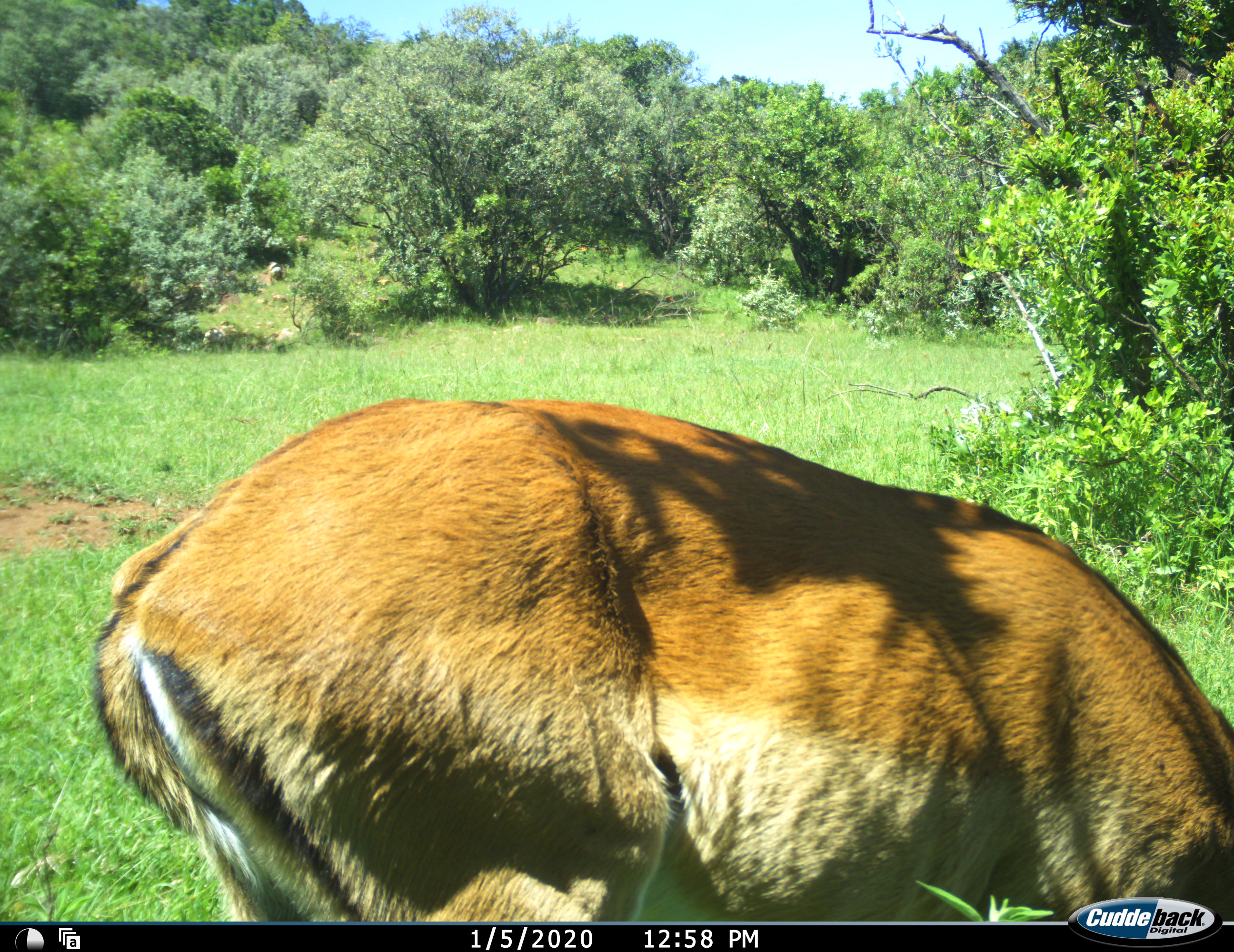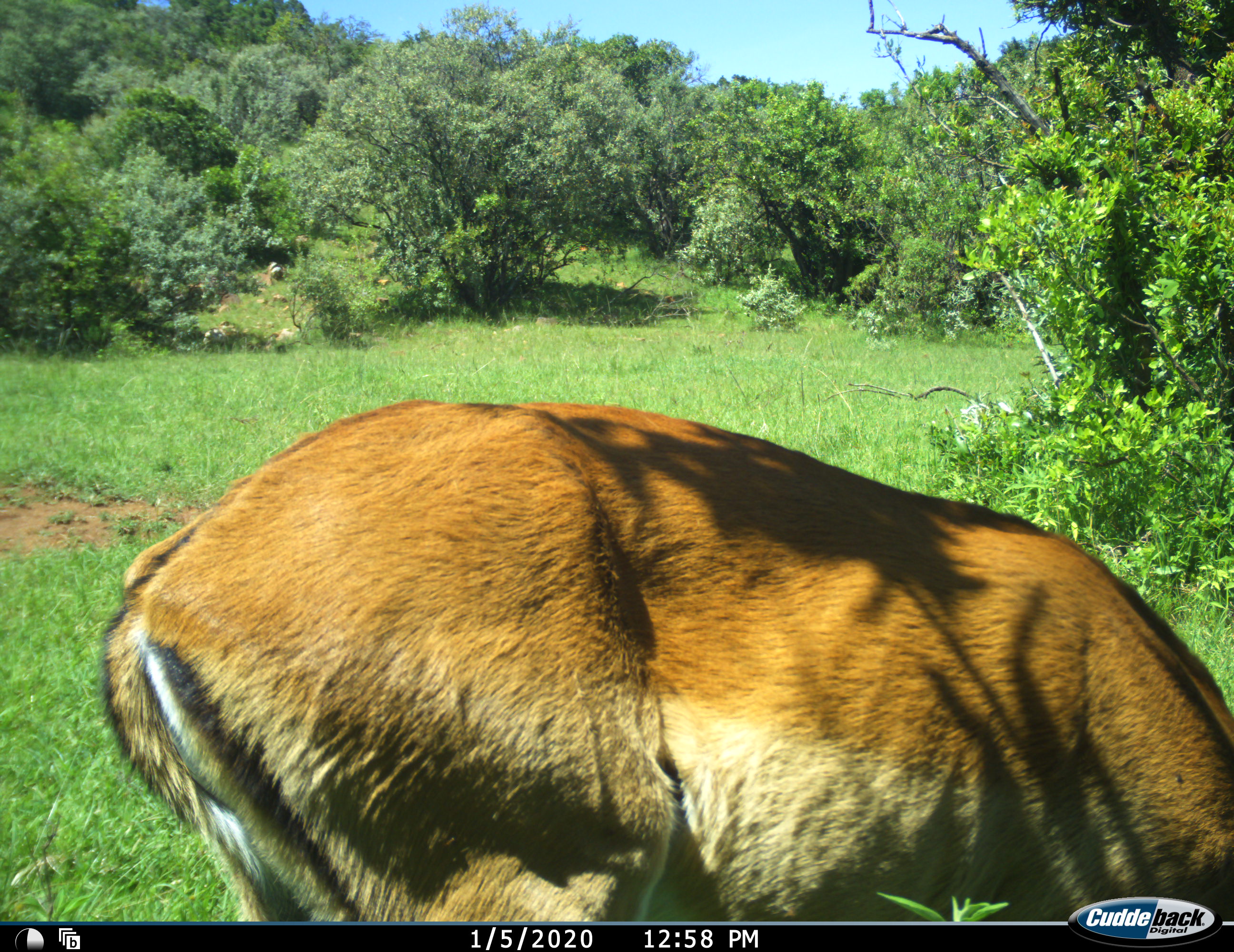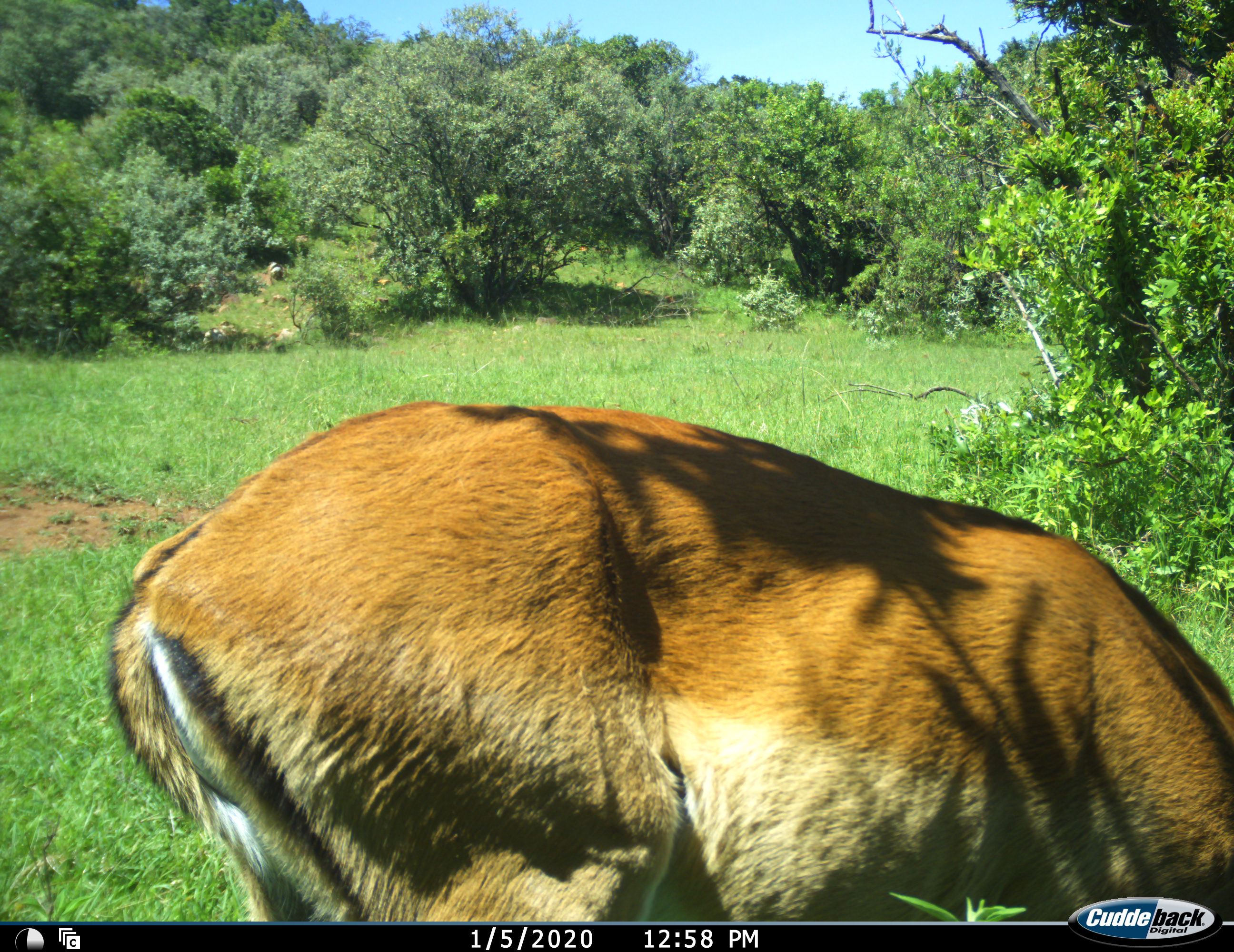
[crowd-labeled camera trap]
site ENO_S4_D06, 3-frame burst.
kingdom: Animalia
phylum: Chordata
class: Mammalia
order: Artiodactyla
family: Bovidae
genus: Aepyceros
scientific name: Aepyceros melampus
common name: impala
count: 1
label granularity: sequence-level